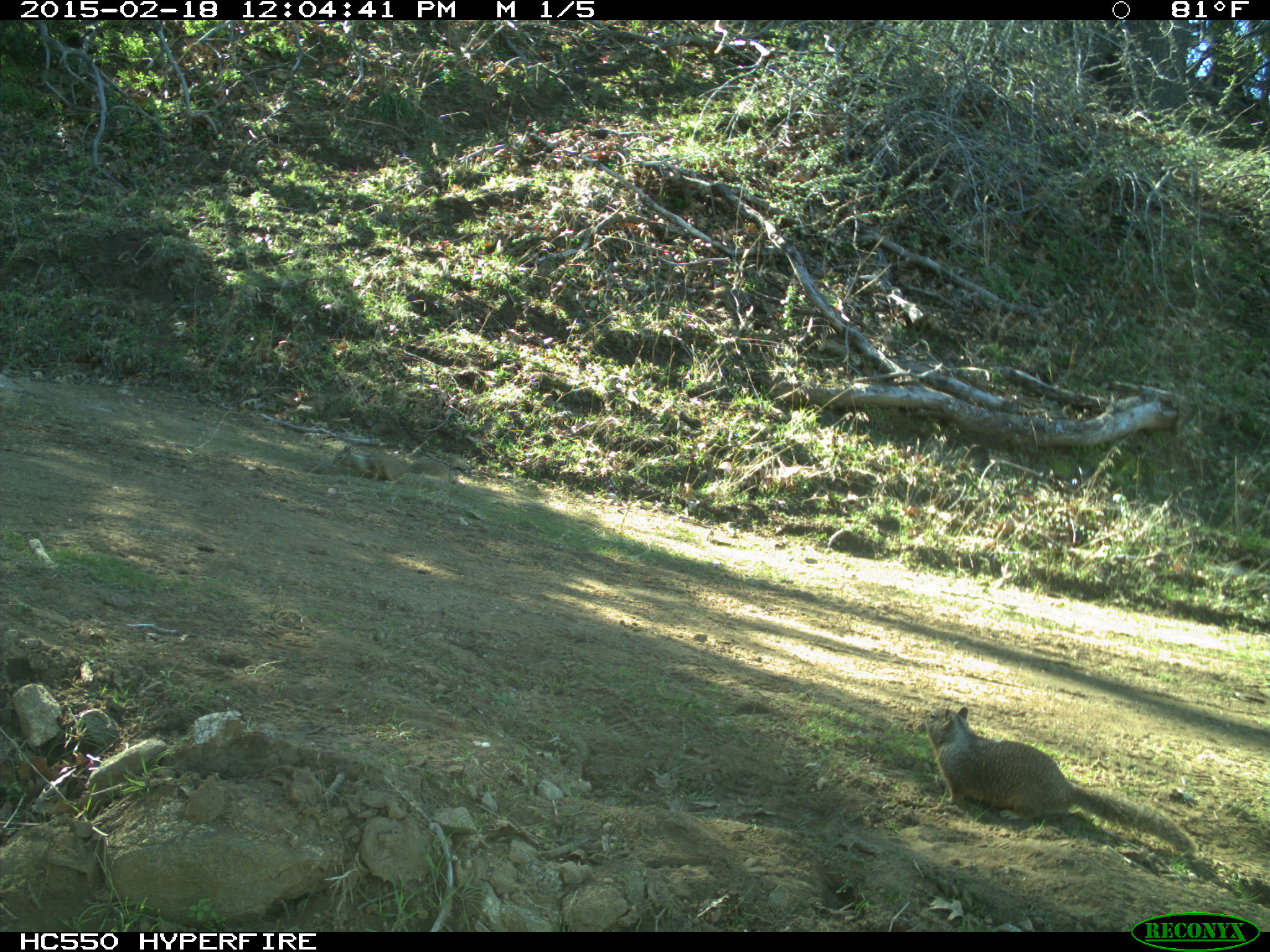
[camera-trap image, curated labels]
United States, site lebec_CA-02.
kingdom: Animalia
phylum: Chordata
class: Mammalia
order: Rodentia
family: Sciuridae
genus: Otospermophilus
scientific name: Otospermophilus beecheyi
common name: california ground squirrel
Otospermophilus beecheyi (california ground squirrel).